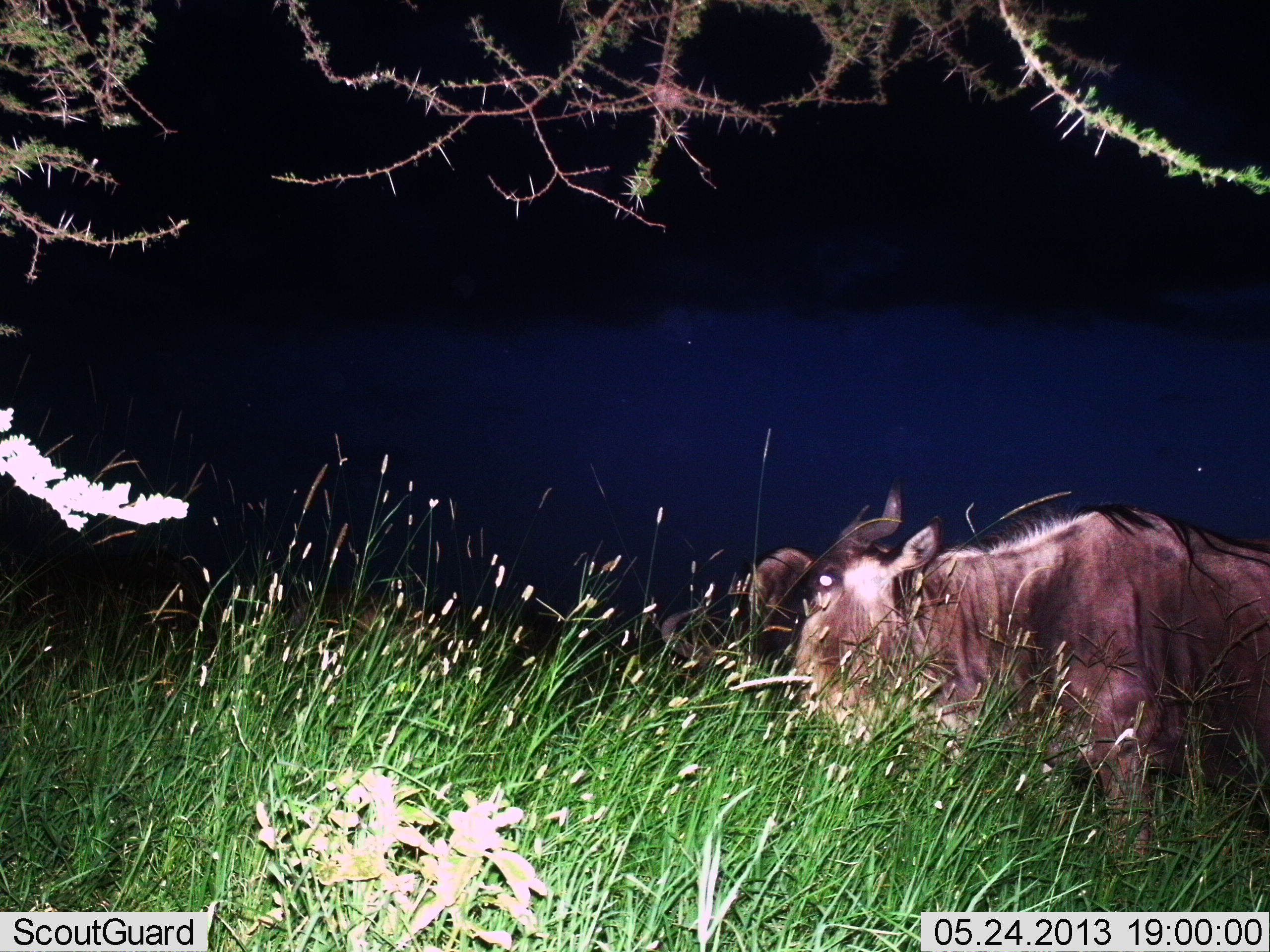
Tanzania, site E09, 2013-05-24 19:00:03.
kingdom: Animalia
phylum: Chordata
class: Mammalia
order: Artiodactyla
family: Bovidae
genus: Connochaetes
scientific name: Connochaetes taurinus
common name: blue wildebeest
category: wildebeest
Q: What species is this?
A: Wildebeest (blue wildebeest) (Connochaetes taurinus).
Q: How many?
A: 2.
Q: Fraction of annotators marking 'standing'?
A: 56%.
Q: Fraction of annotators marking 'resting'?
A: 11%.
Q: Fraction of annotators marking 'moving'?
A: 6%.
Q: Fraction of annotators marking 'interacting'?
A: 0%.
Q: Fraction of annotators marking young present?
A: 0%.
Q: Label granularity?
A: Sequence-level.